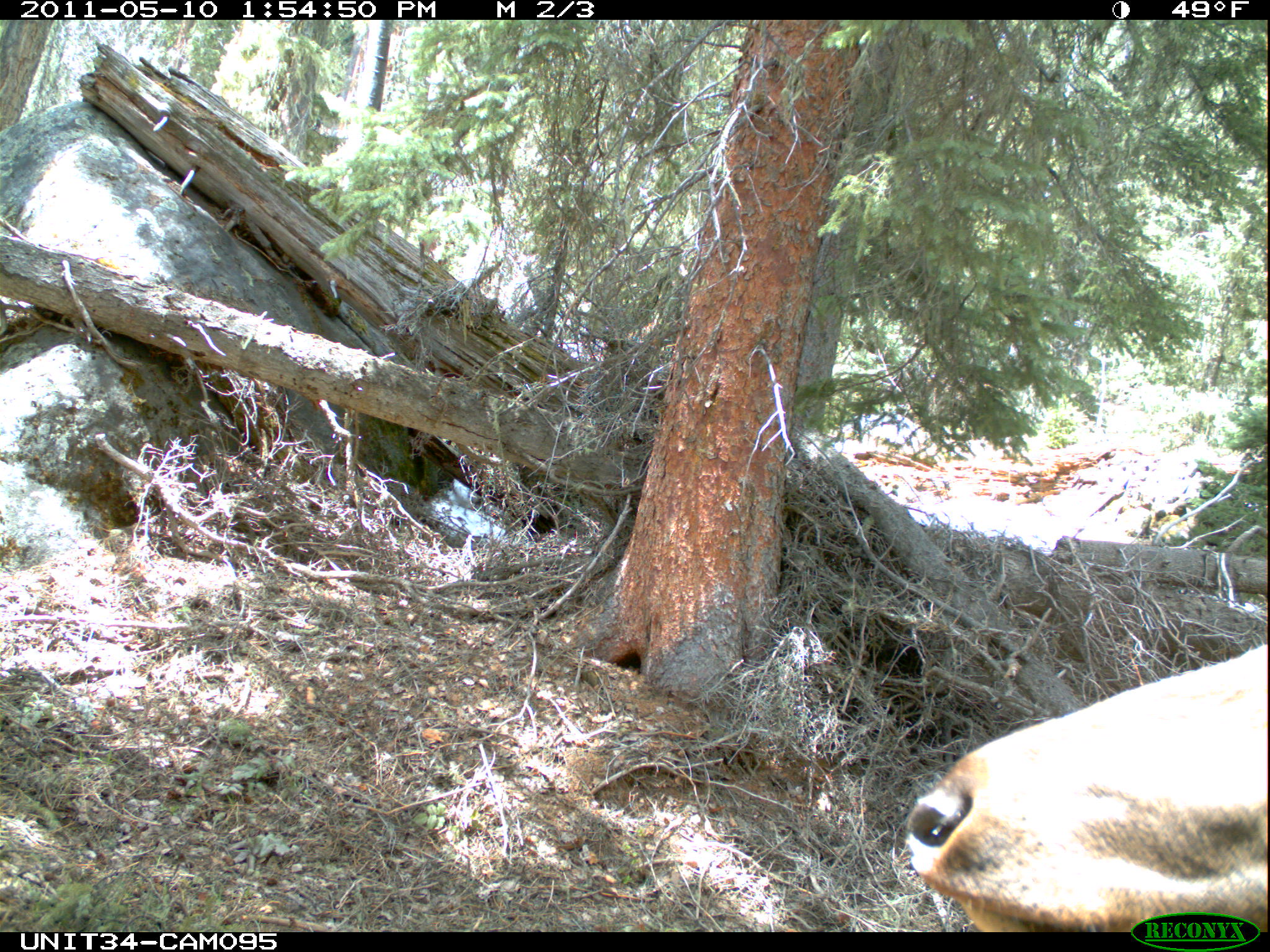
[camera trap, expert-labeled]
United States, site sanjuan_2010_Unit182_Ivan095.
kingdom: Animalia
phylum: Chordata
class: Mammalia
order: Artiodactyla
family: Cervidae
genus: Cervus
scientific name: Cervus elaphus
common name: red deer